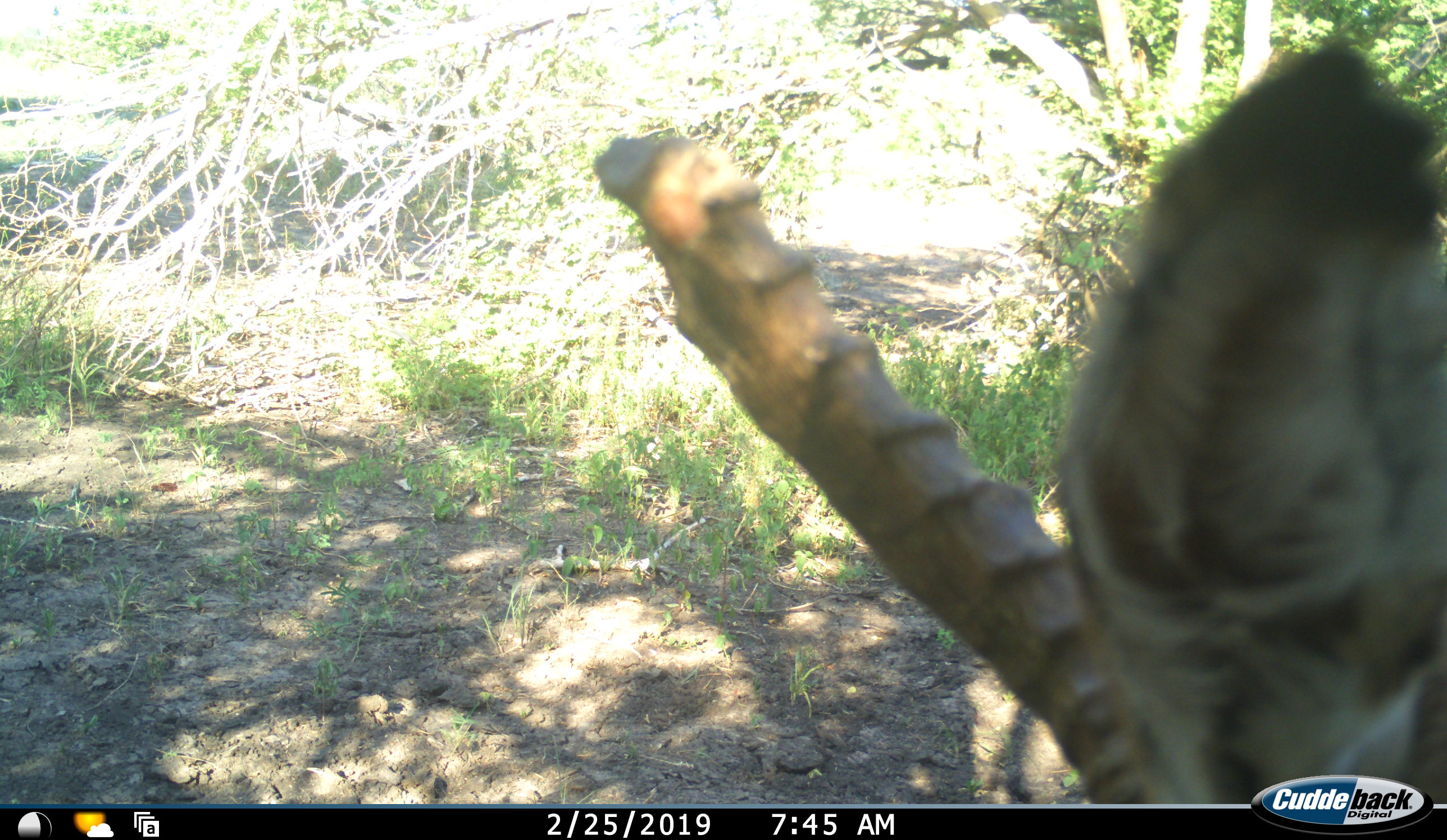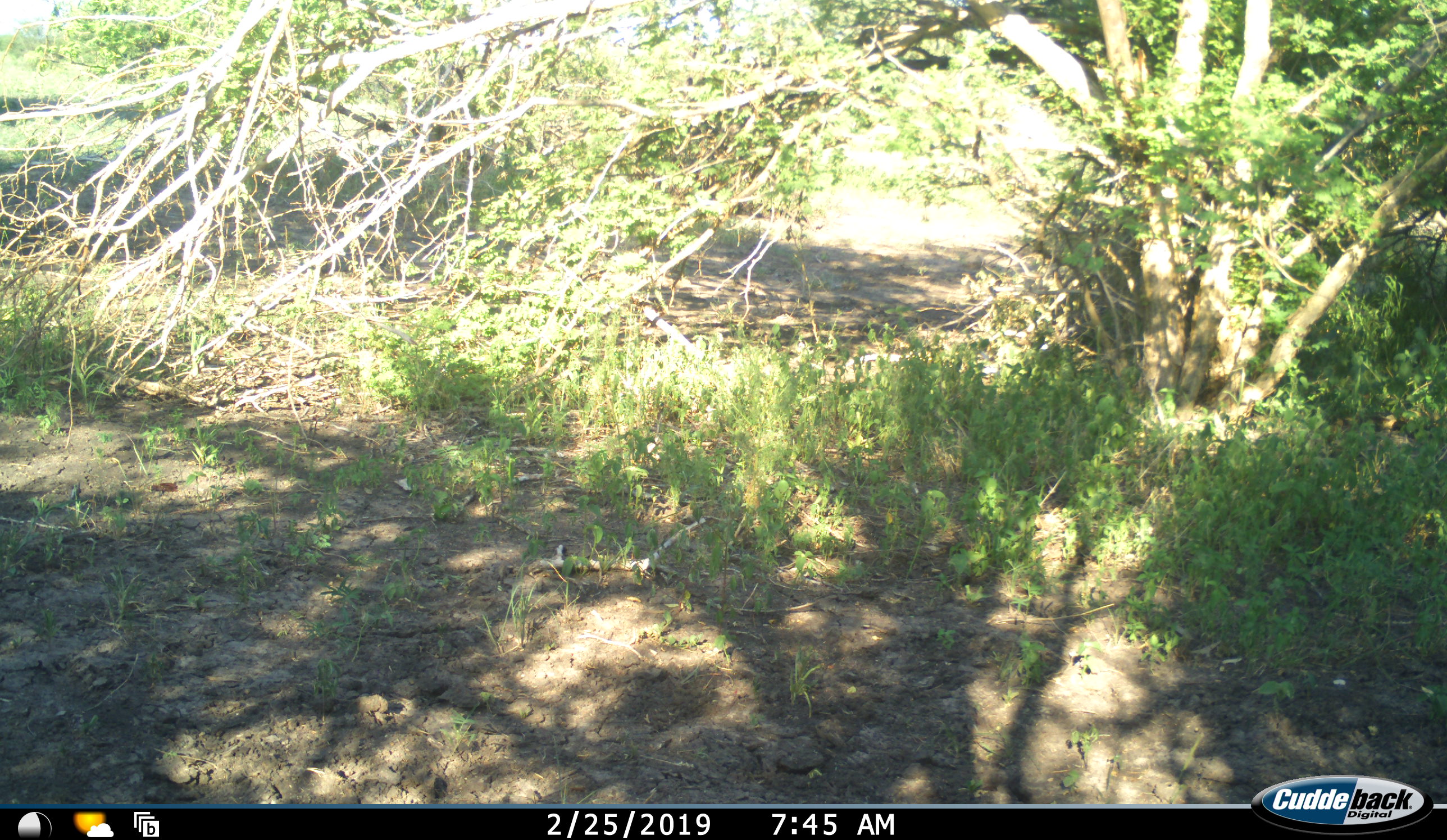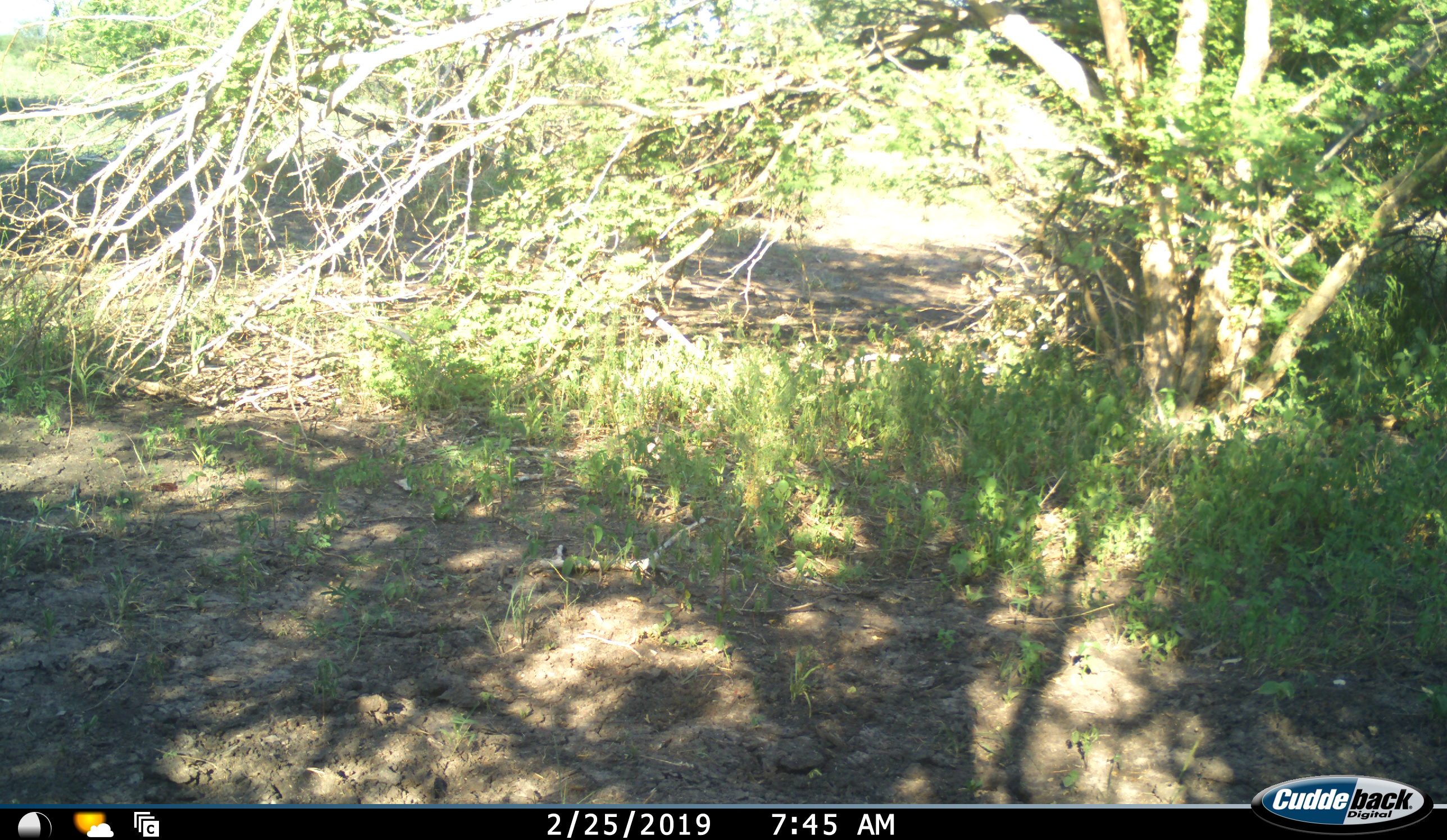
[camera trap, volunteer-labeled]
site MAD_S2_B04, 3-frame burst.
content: unidentified animal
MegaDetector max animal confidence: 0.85